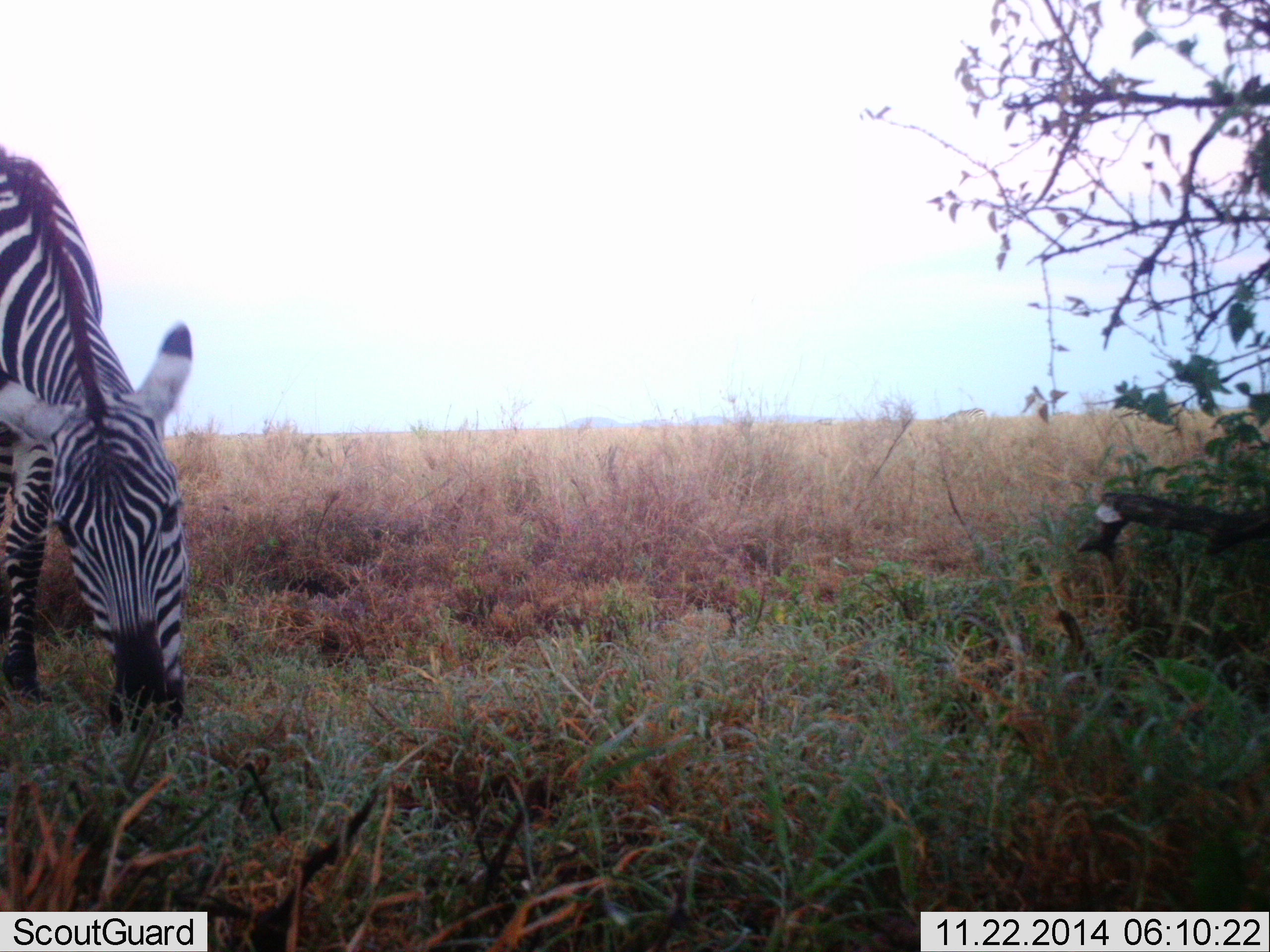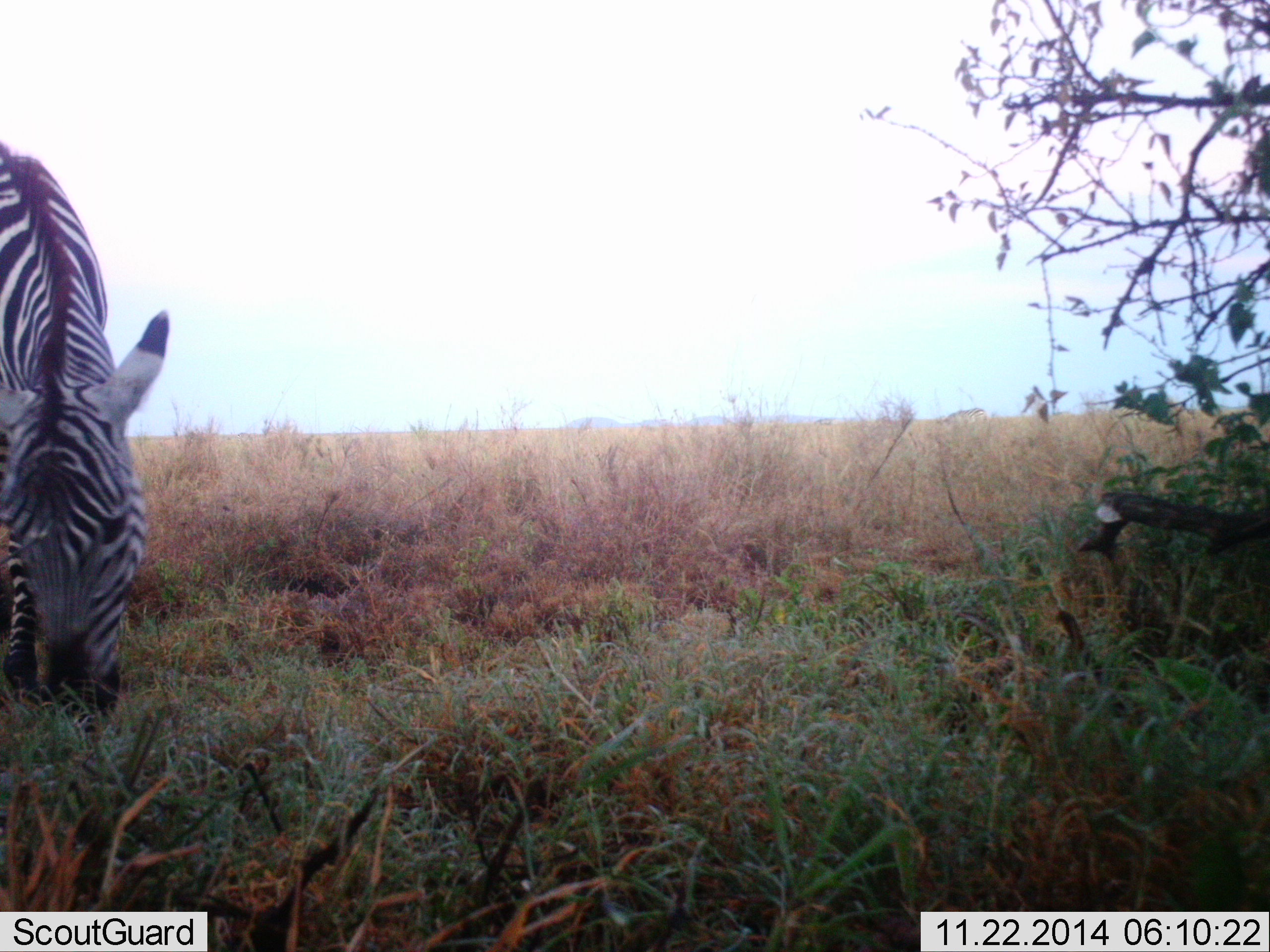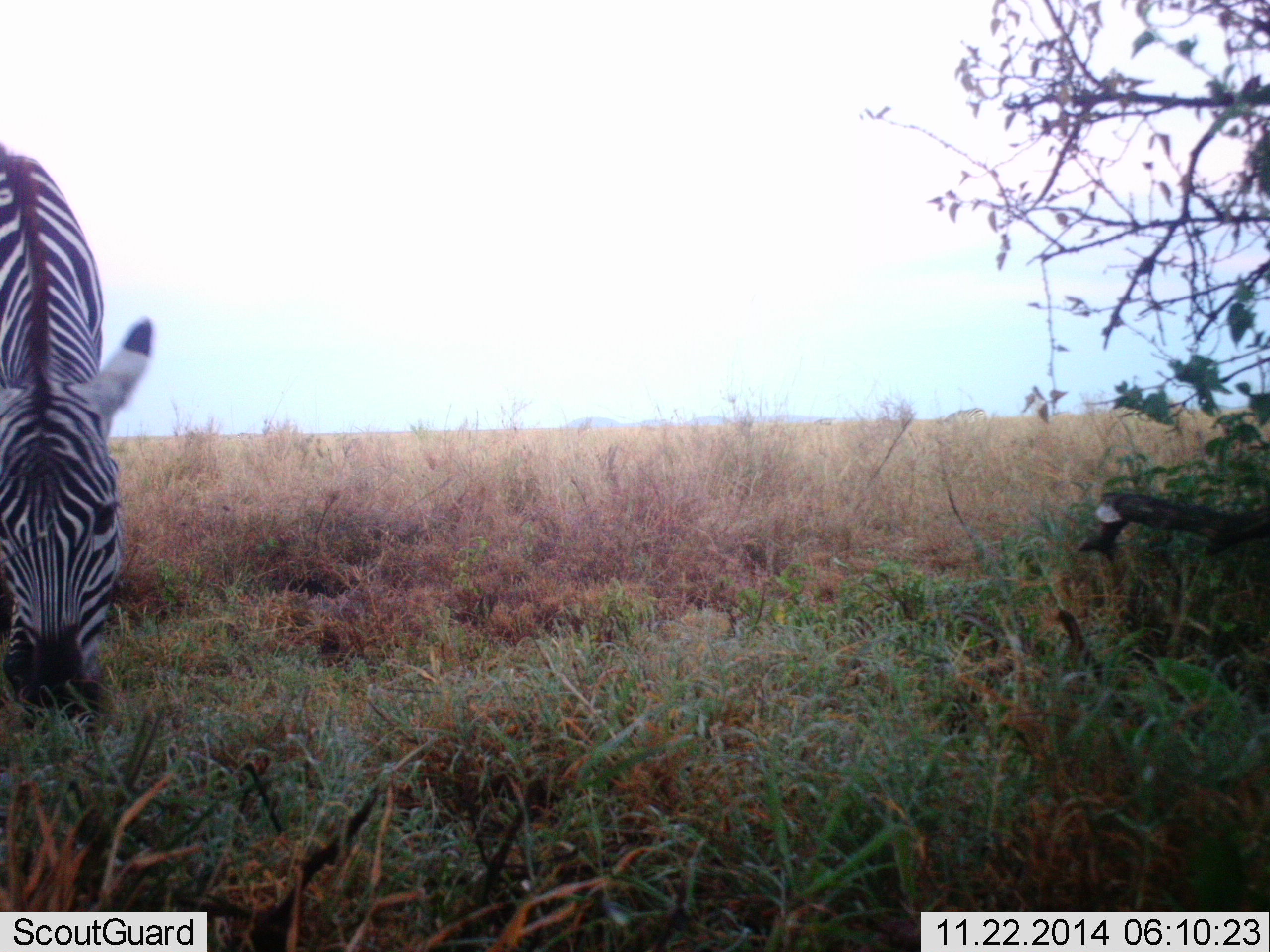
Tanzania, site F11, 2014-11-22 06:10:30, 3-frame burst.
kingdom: Animalia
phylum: Chordata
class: Mammalia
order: Perissodactyla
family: Equidae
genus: Equus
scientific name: Equus quagga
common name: plains zebra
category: zebra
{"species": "zebra (plains zebra) (Equus quagga)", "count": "1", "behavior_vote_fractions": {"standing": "0%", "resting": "0%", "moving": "0%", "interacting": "0%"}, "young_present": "0%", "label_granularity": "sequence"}